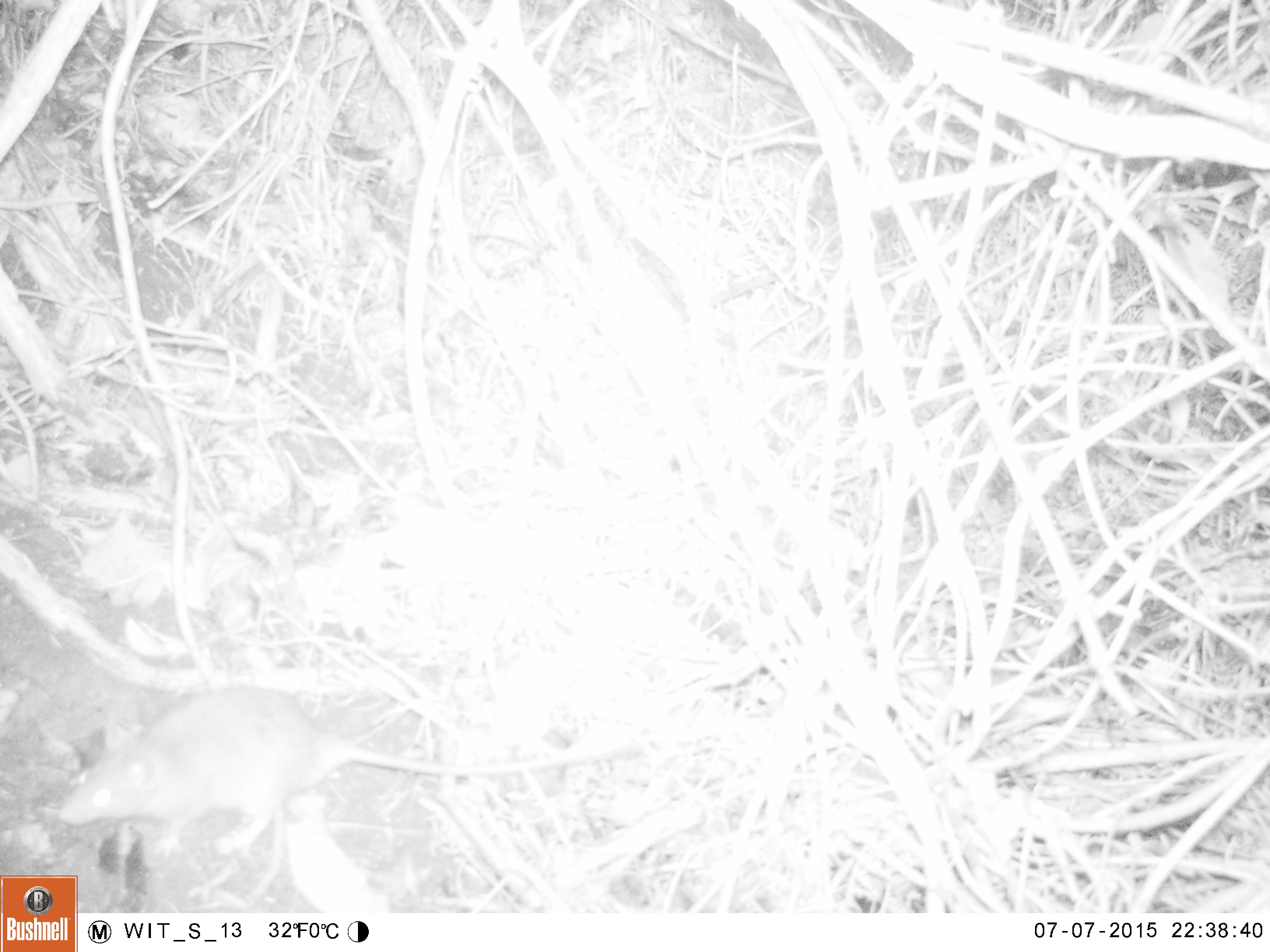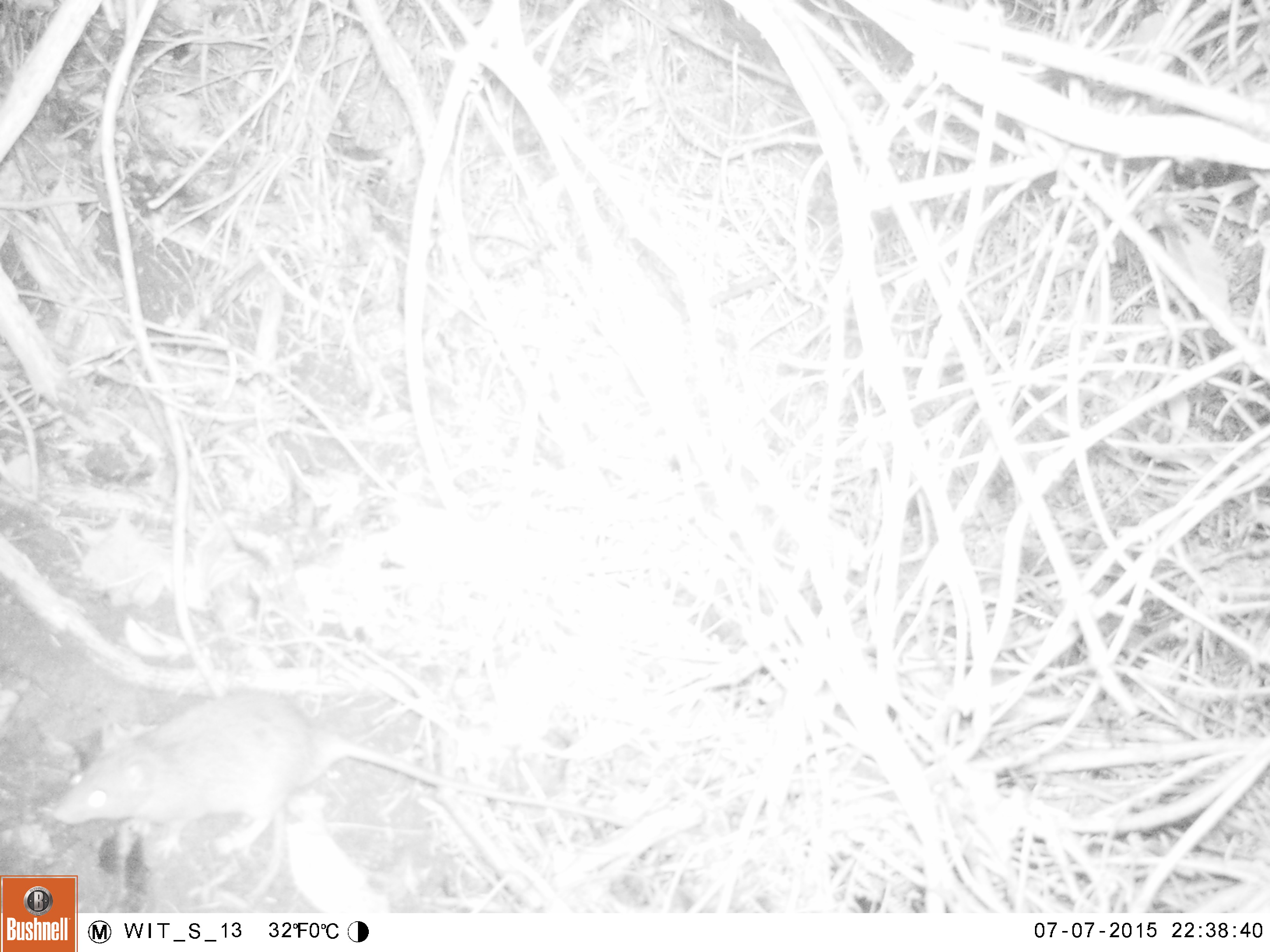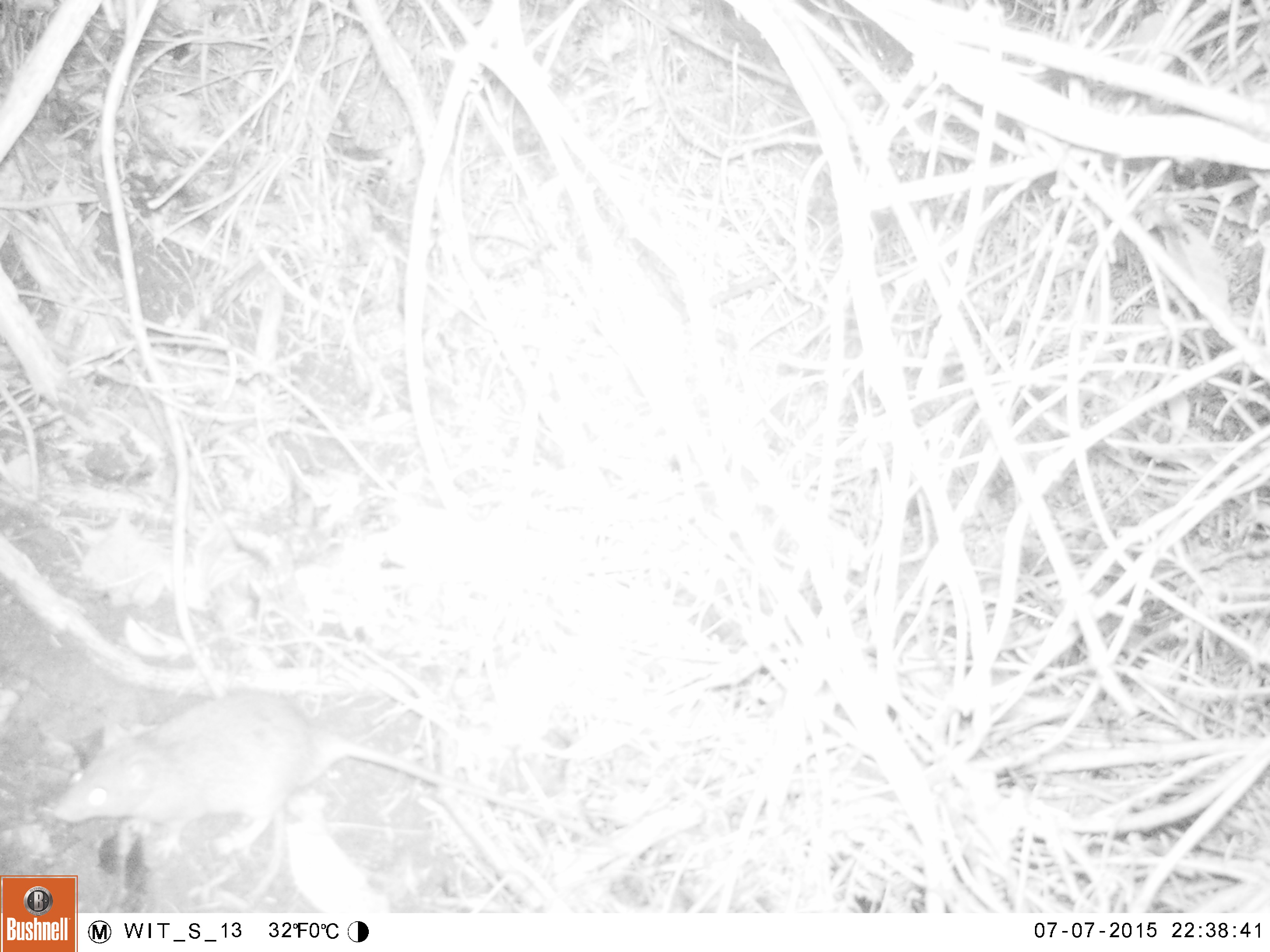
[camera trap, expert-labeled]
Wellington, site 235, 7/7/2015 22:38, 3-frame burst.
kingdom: Animalia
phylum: Chordata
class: Mammalia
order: Rodentia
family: Muridae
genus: Rattus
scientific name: Rattus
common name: rat